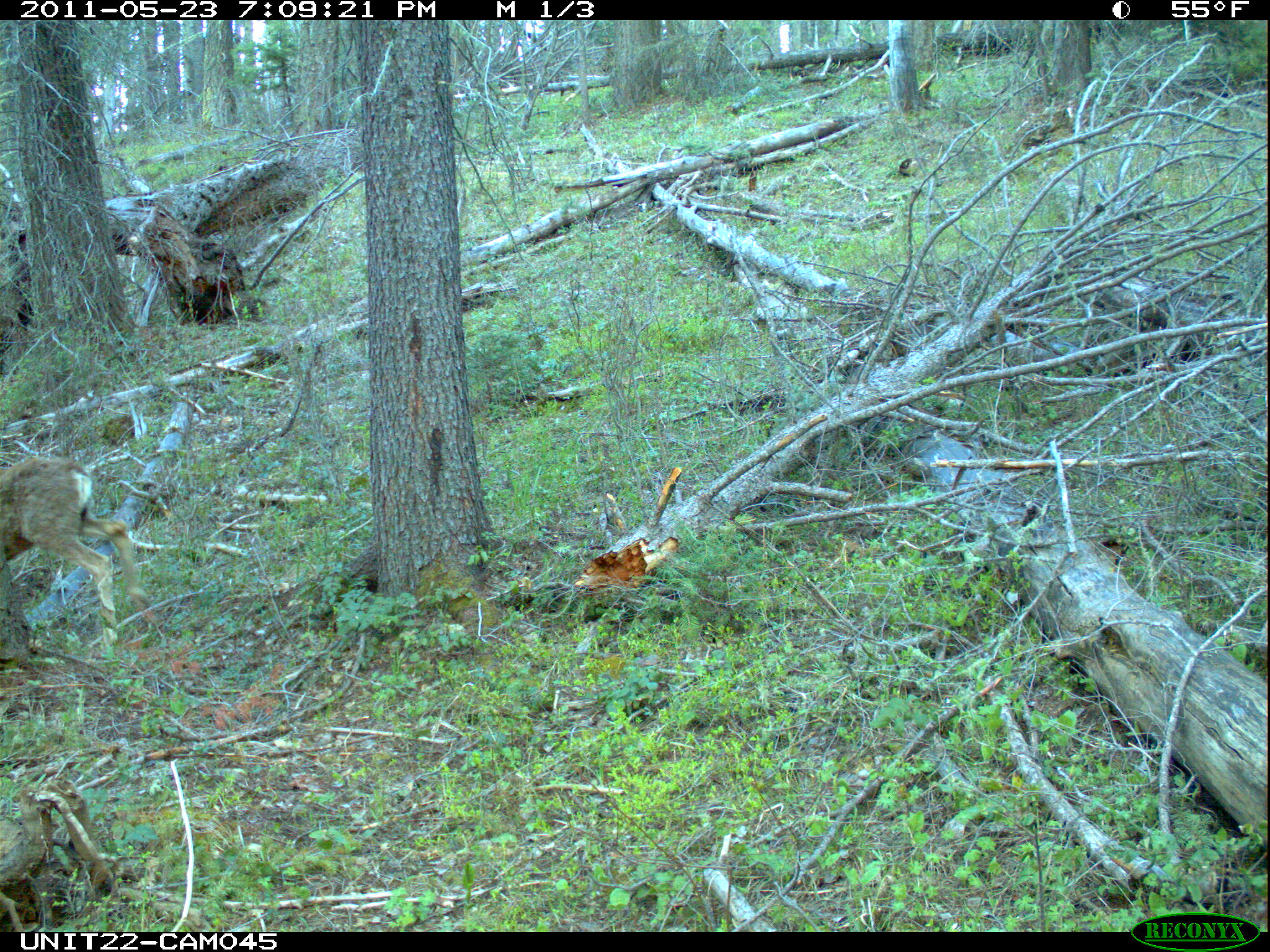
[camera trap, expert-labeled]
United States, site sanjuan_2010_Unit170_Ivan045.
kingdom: Animalia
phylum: Chordata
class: Mammalia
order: Artiodactyla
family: Cervidae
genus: Odocoileus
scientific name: Odocoileus hemionus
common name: mule deer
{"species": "Odocoileus hemionus (mule deer)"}